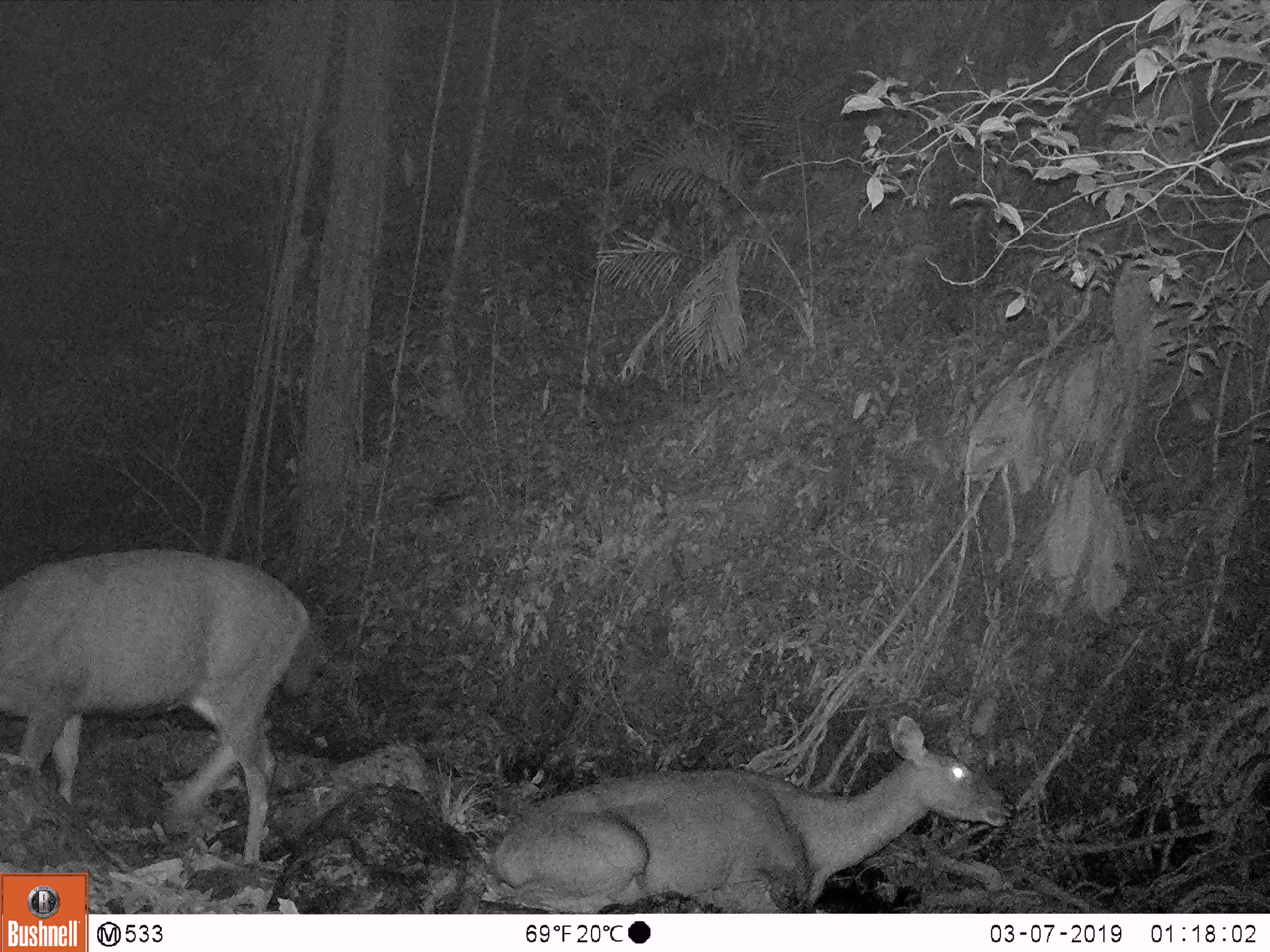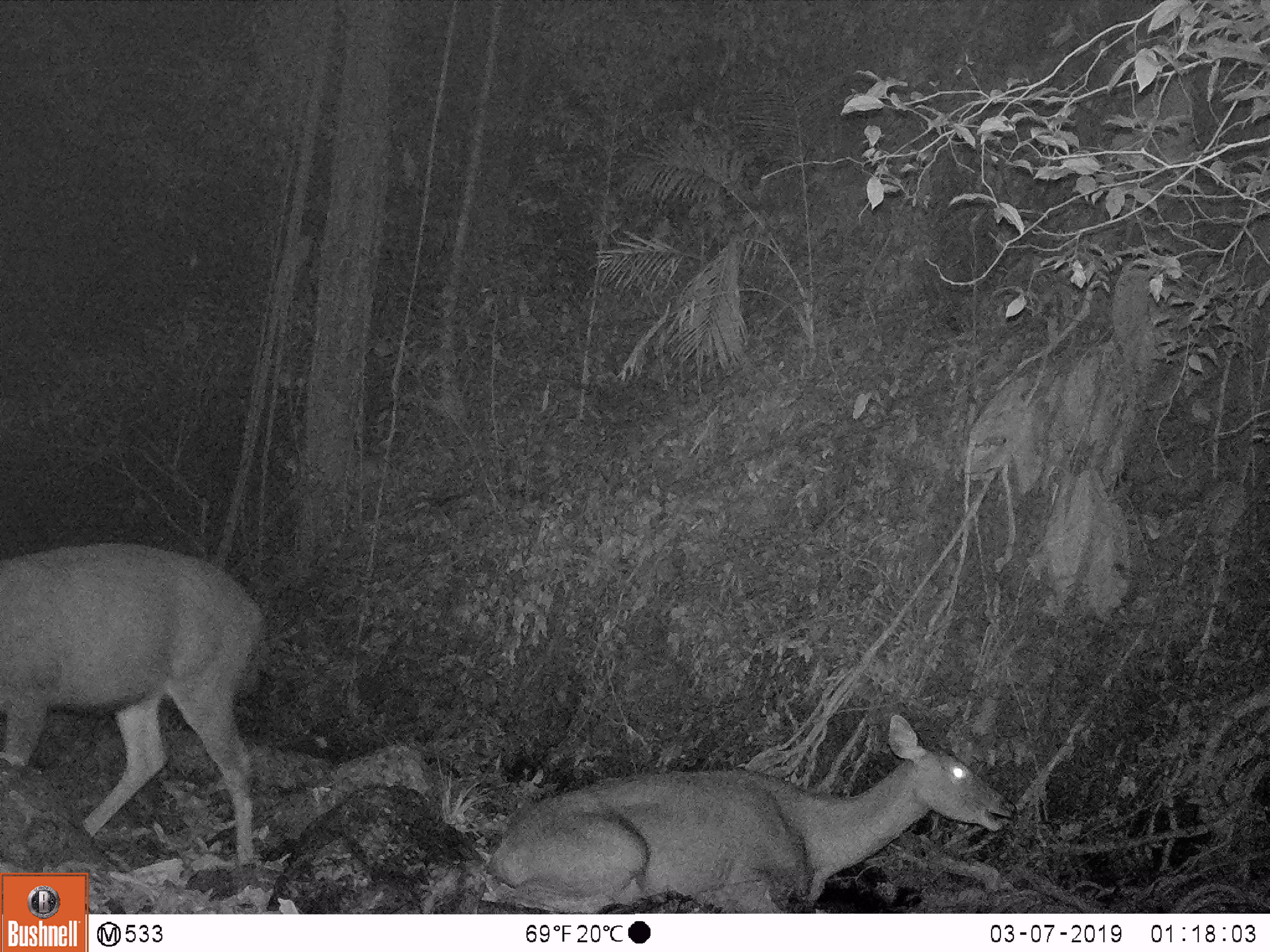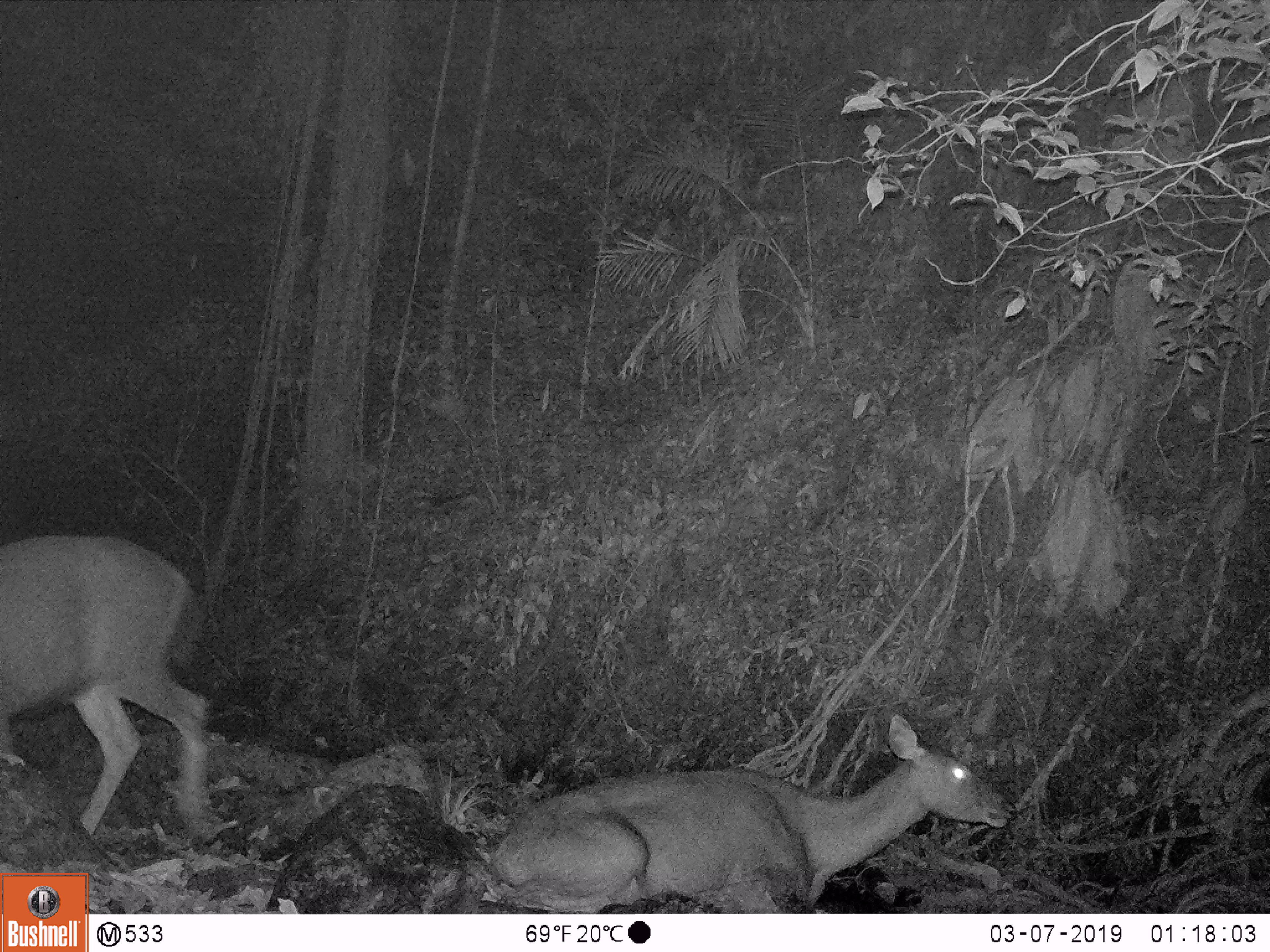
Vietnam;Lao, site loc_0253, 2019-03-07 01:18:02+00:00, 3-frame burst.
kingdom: Animalia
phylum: Chordata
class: Mammalia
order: Artiodactyla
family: Cervidae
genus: Rusa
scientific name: Rusa unicolor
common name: sambar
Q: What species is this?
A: Sambar (Rusa unicolor).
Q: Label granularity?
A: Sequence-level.